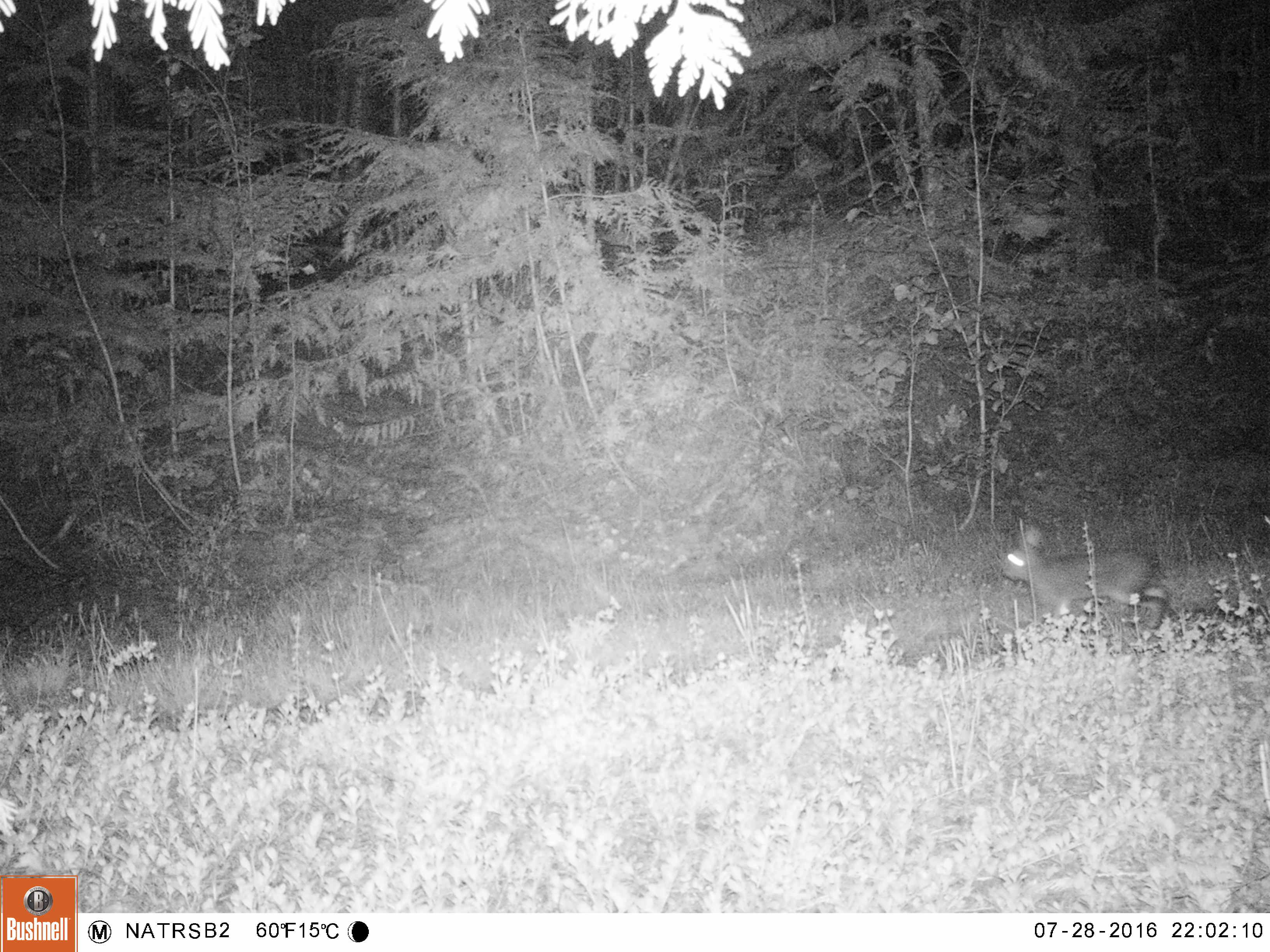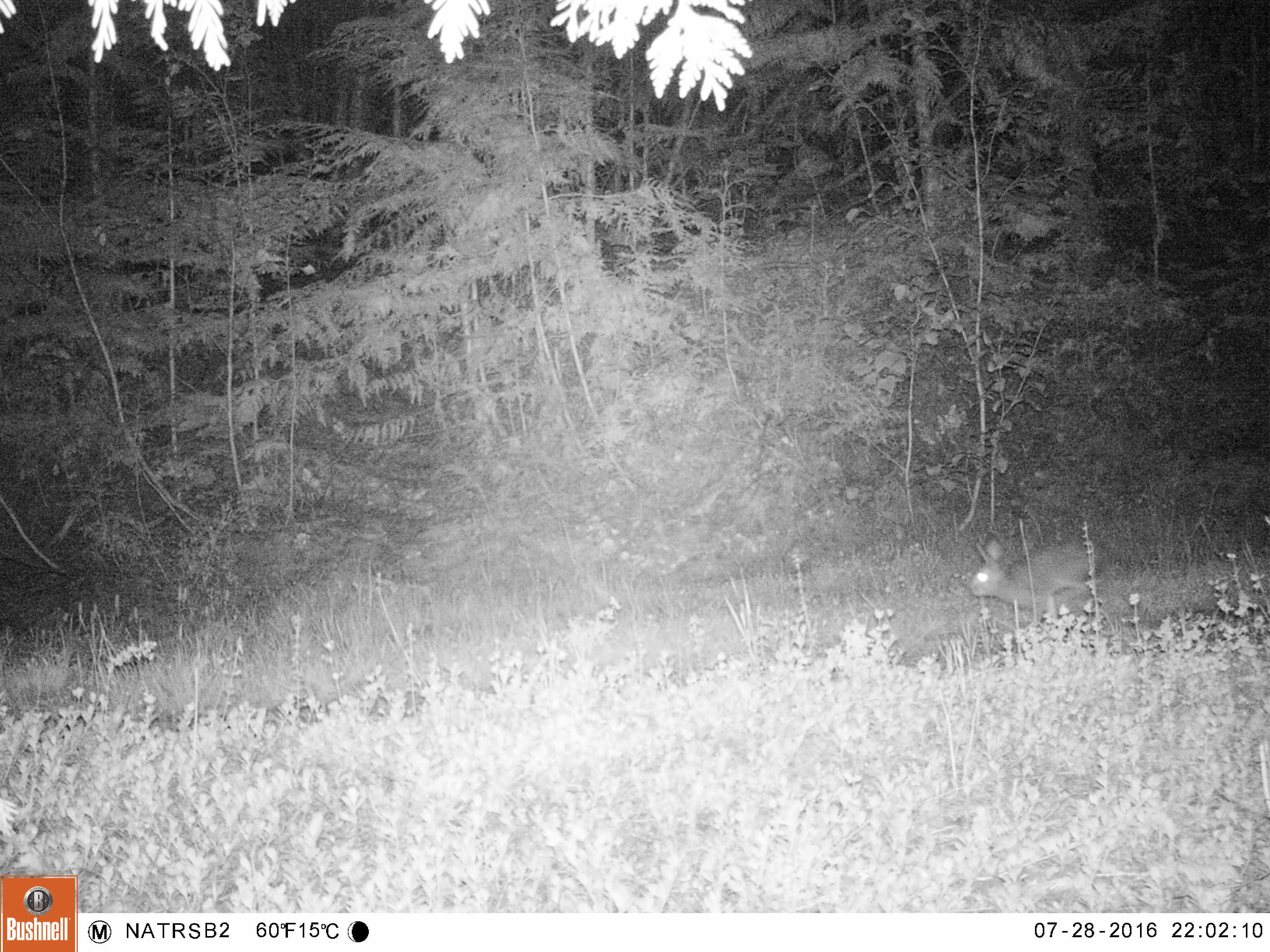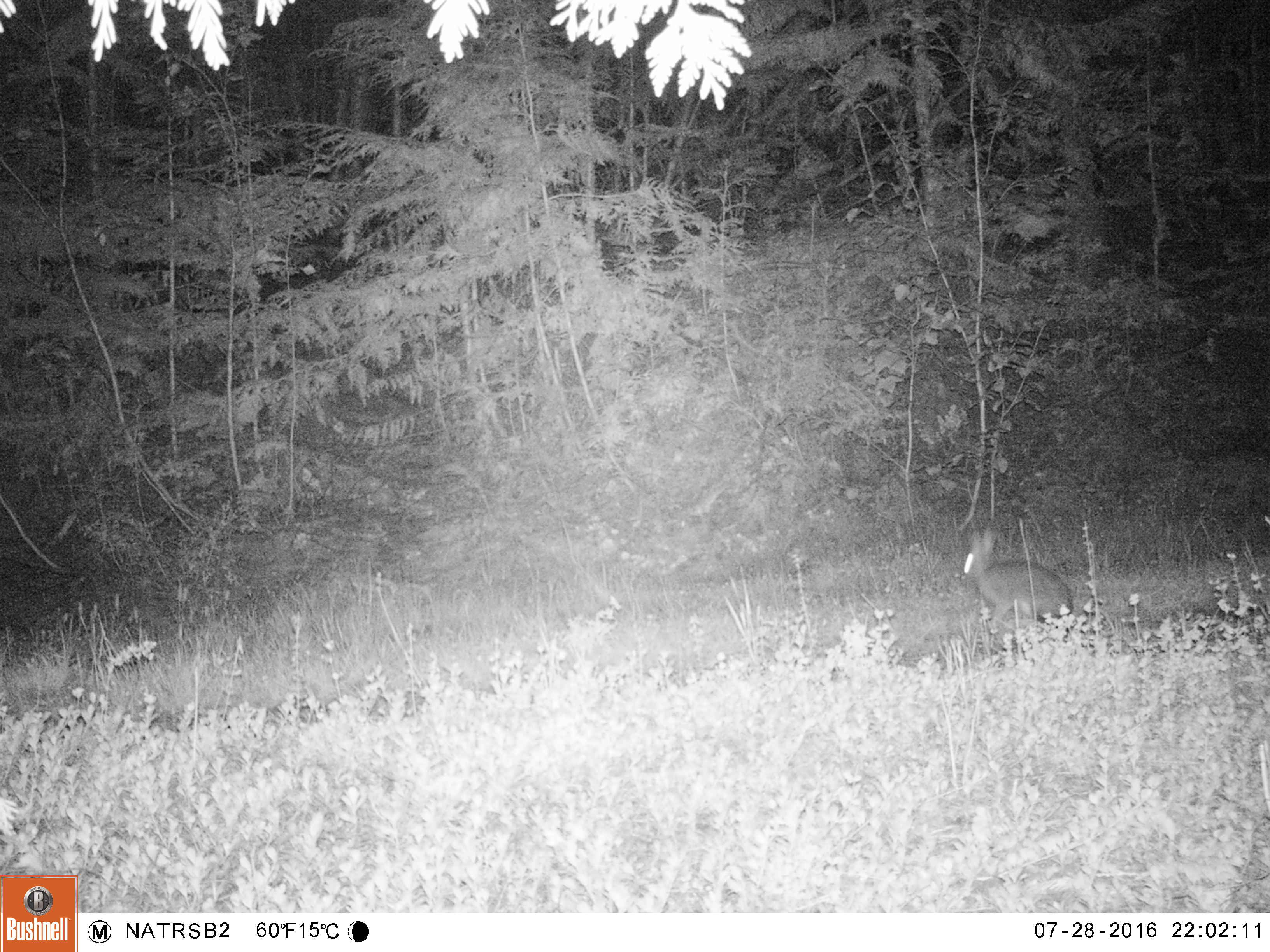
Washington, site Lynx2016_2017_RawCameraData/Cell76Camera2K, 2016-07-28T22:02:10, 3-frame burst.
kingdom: Animalia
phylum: Chordata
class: Mammalia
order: Lagomorpha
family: Leporidae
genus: Lepus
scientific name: Lepus americanus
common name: snowshoe hare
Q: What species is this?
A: Lepus americanus (snowshoe hare).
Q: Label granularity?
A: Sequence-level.